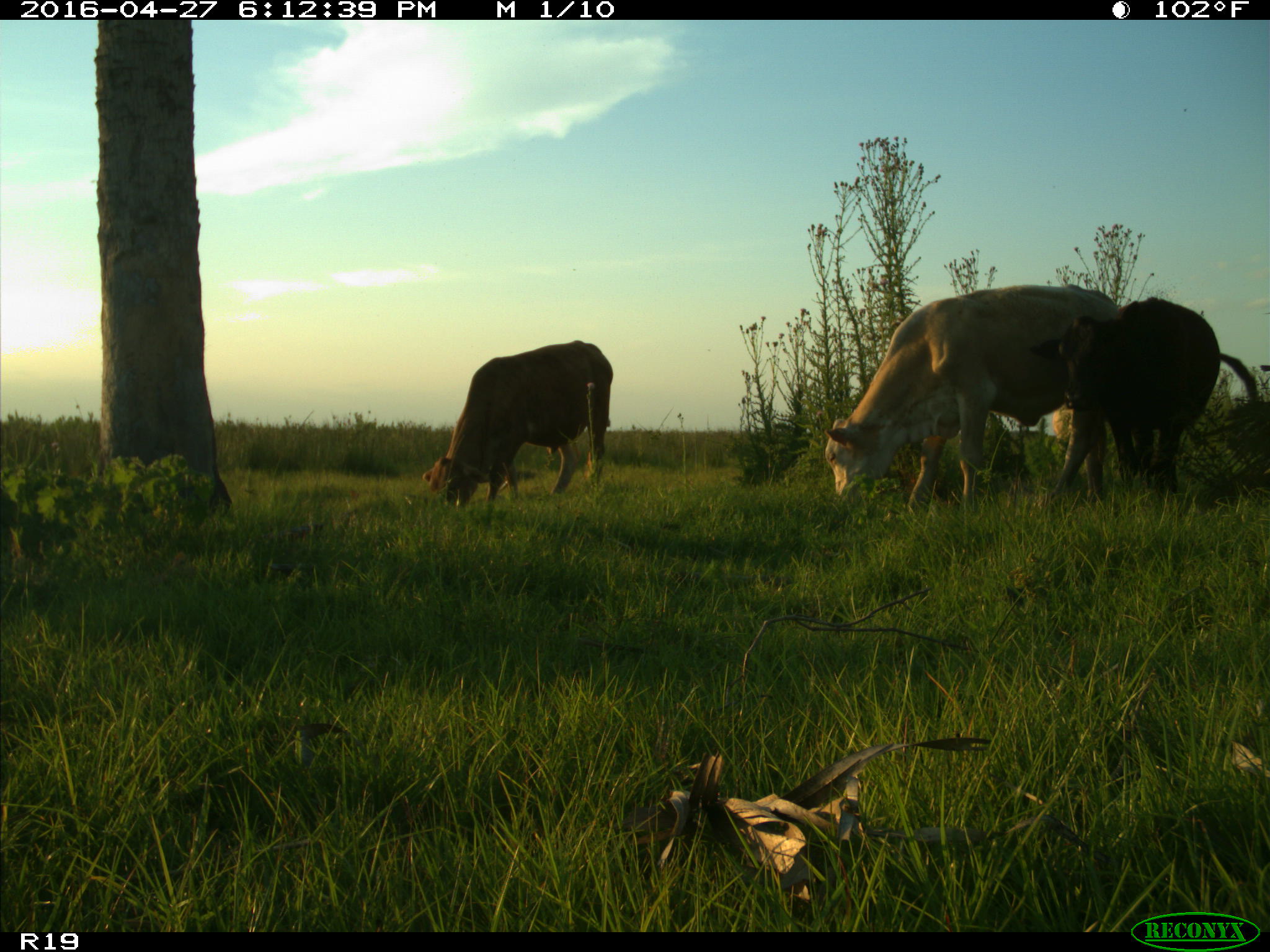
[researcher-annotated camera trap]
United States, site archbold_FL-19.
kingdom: Animalia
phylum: Chordata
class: Mammalia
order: Artiodactyla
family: Bovidae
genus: Bos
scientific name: Bos taurus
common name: domestic cow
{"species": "Bos taurus (domestic cow)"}